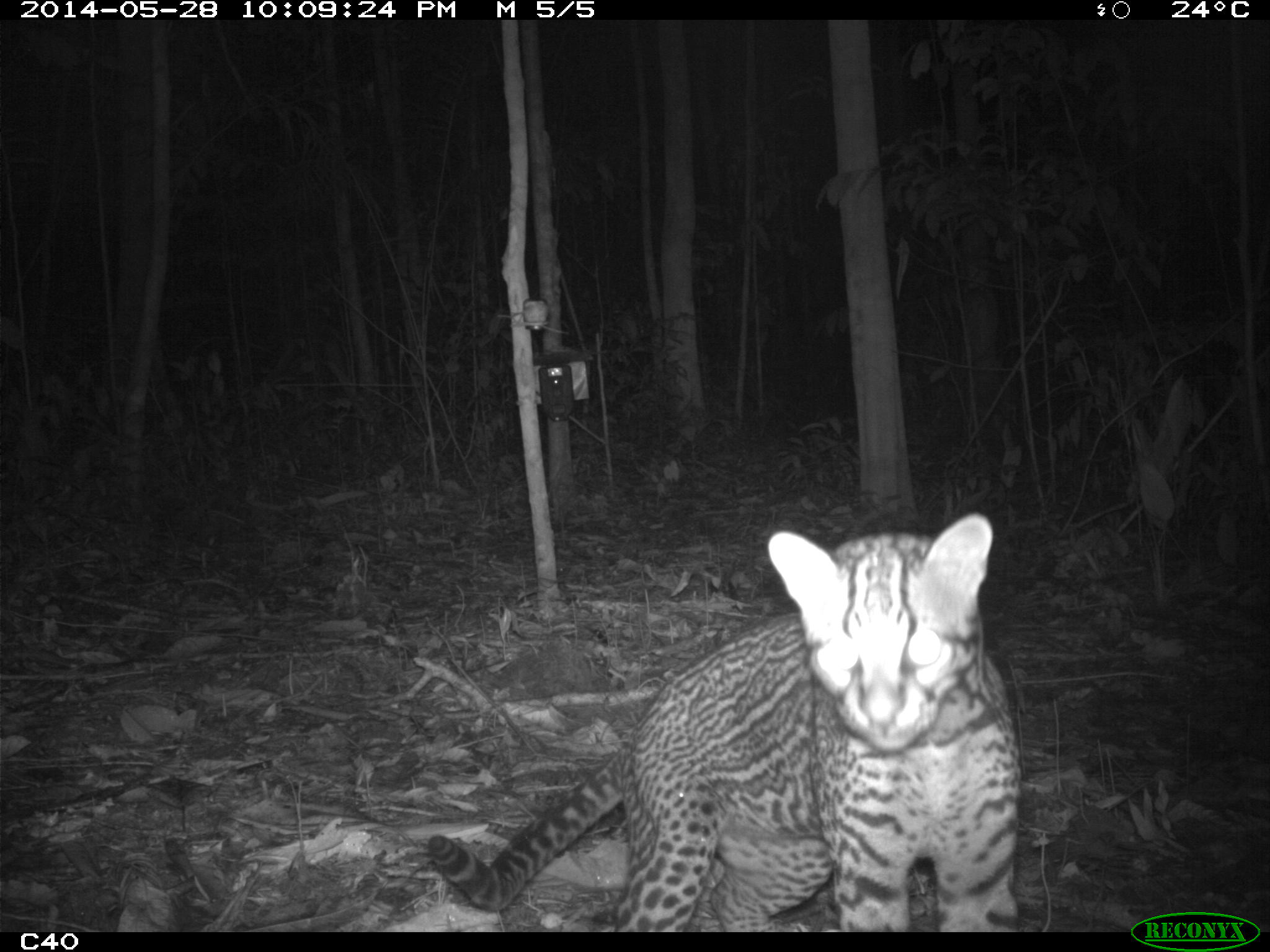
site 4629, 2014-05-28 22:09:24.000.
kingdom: Animalia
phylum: Chordata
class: Mammalia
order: Carnivora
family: Felidae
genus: Leopardus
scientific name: Leopardus pardalis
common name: ocelot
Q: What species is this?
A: Leopardus pardalis (ocelot).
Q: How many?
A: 1.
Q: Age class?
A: Adult.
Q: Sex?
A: Male.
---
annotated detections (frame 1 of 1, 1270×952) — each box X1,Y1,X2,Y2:
leopardus pardalis: 426,510,1023,932